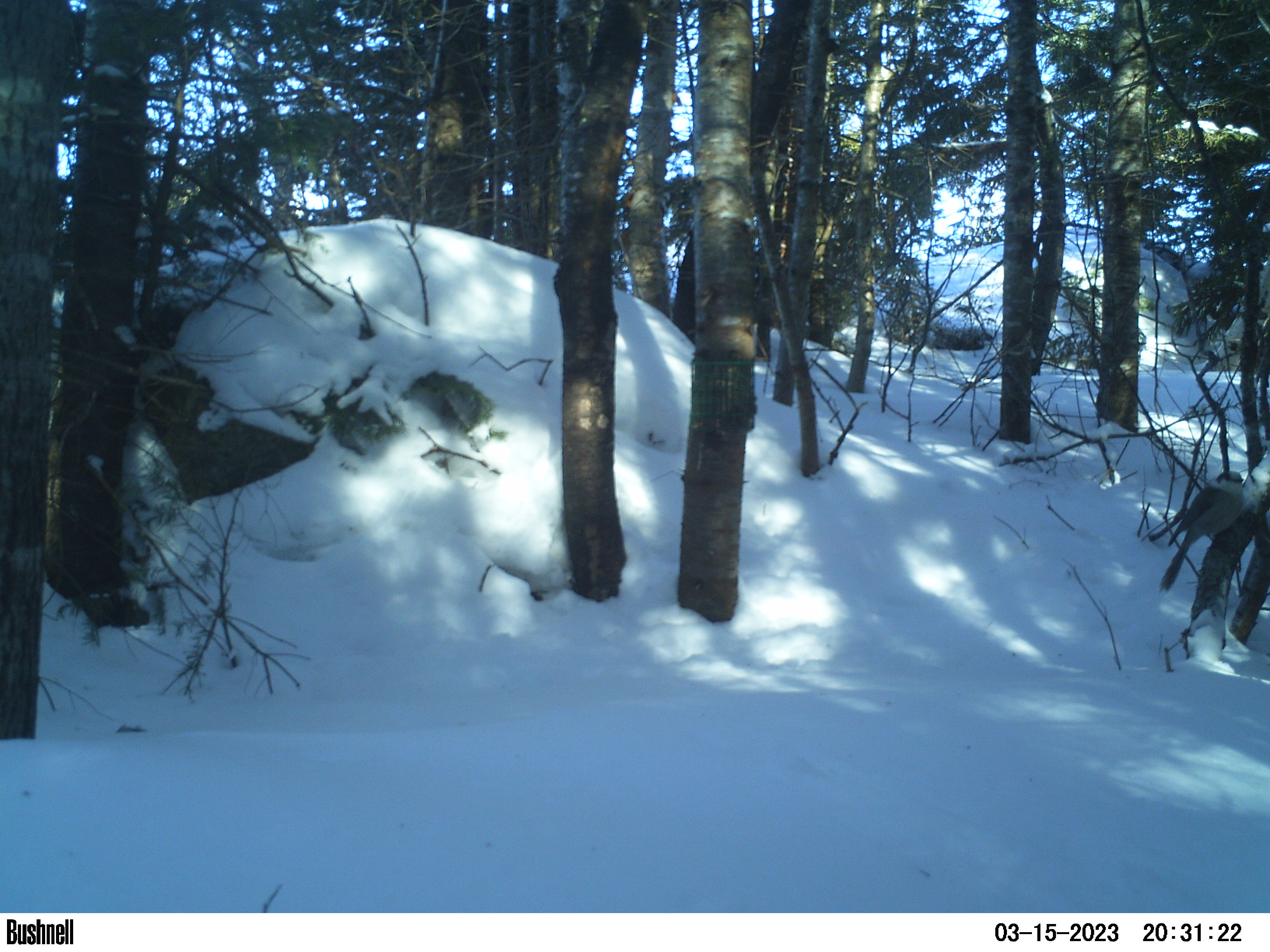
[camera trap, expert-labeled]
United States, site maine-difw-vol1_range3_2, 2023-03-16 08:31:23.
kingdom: Animalia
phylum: Chordata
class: Aves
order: Passeriformes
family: Corvidae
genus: Perisoreus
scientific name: Perisoreus canadensis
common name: canada jay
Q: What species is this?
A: Canada jay (Perisoreus canadensis).